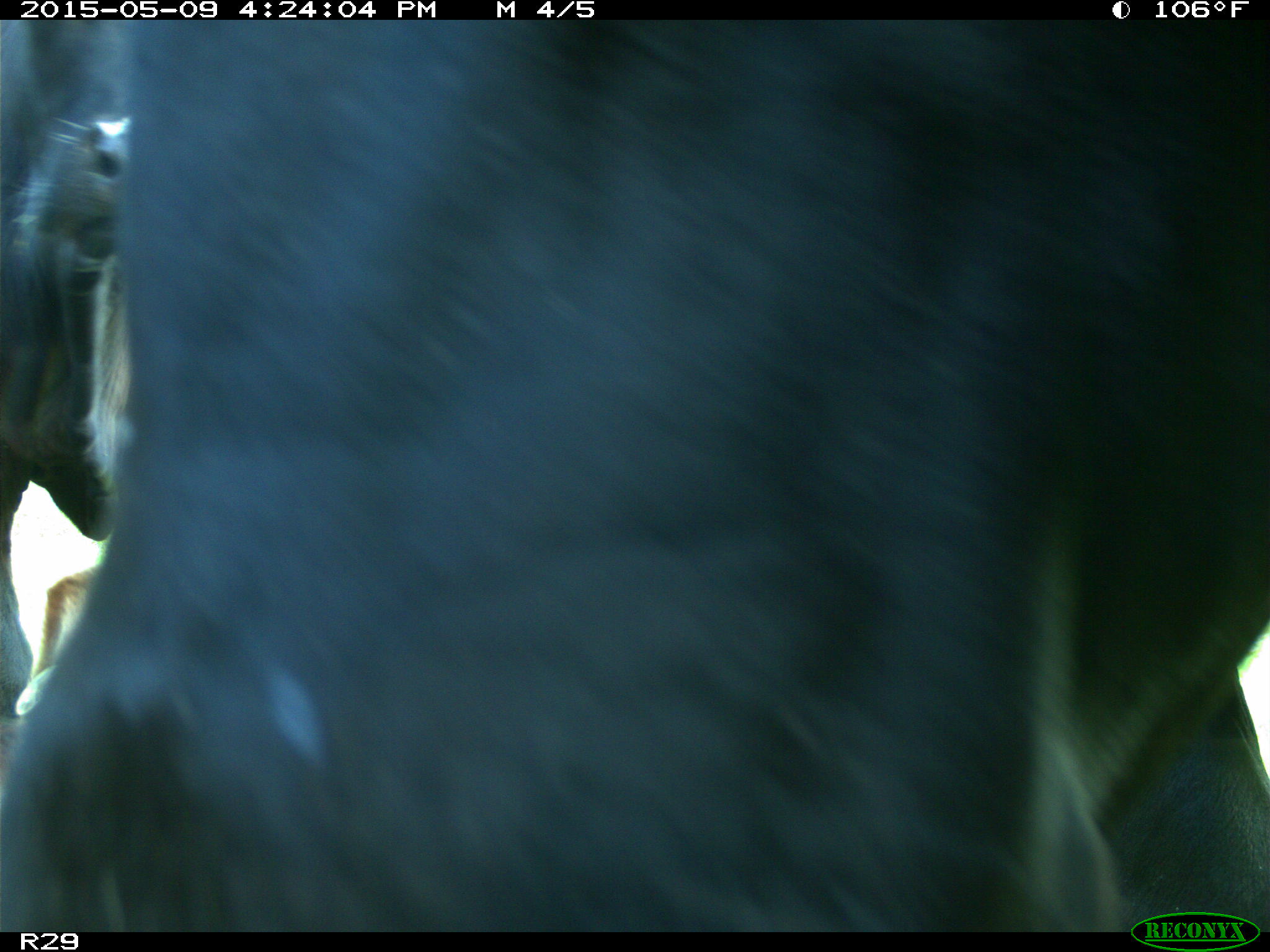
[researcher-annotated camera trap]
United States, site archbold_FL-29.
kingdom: Animalia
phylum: Chordata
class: Mammalia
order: Artiodactyla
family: Bovidae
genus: Bos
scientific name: Bos taurus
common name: domestic cow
Bos taurus (domestic cow).